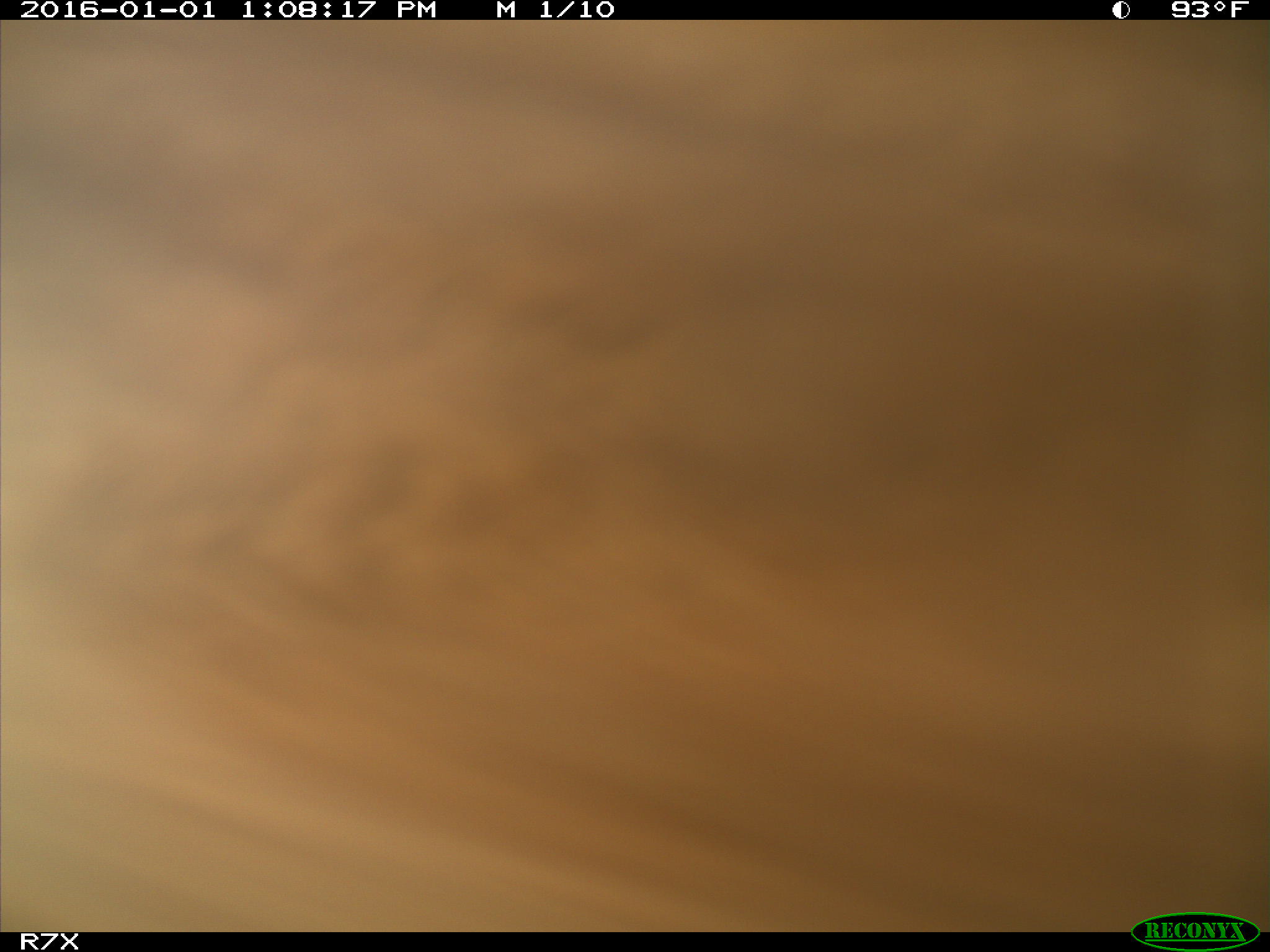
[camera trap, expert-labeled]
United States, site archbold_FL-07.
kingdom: Animalia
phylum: Chordata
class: Mammalia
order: Artiodactyla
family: Bovidae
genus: Bos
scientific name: Bos taurus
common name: domestic cow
Bos taurus (domestic cow).